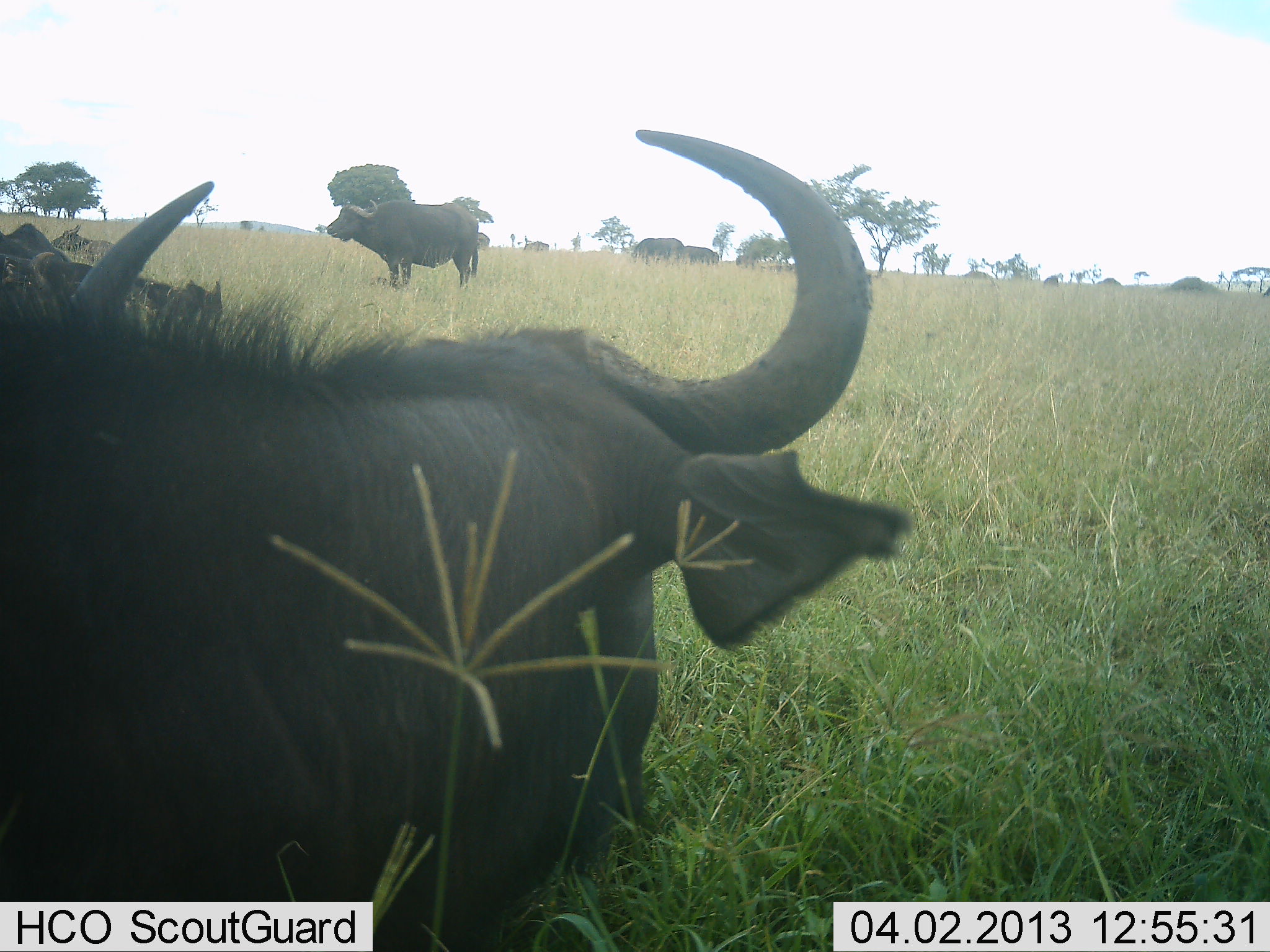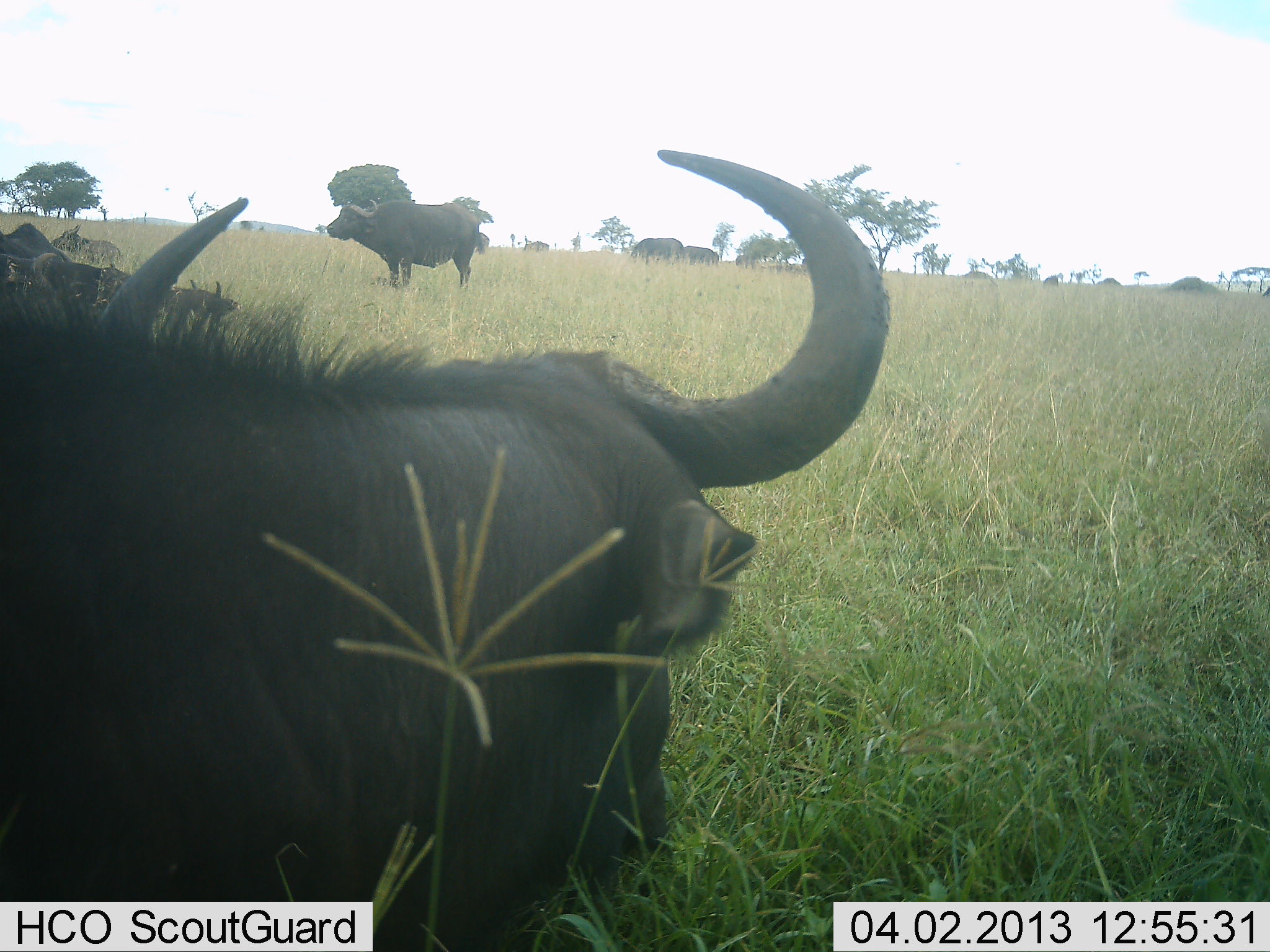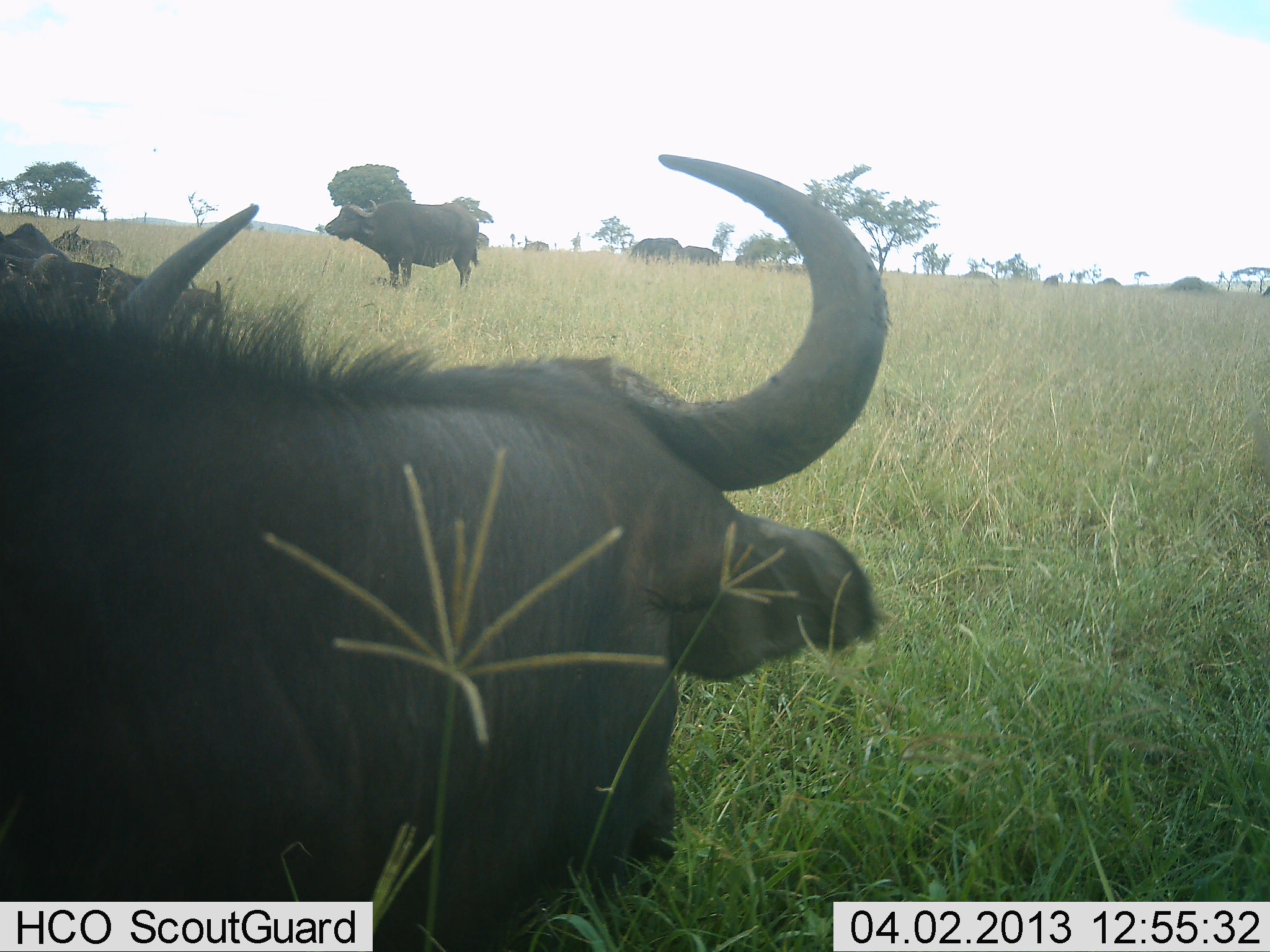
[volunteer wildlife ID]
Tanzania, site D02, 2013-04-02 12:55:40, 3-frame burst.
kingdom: Animalia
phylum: Chordata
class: Mammalia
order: Artiodactyla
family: Bovidae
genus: Syncerus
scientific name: Syncerus caffer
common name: cape buffalo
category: buffalo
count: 8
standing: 85%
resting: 62%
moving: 0%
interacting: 3%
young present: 3%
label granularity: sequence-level